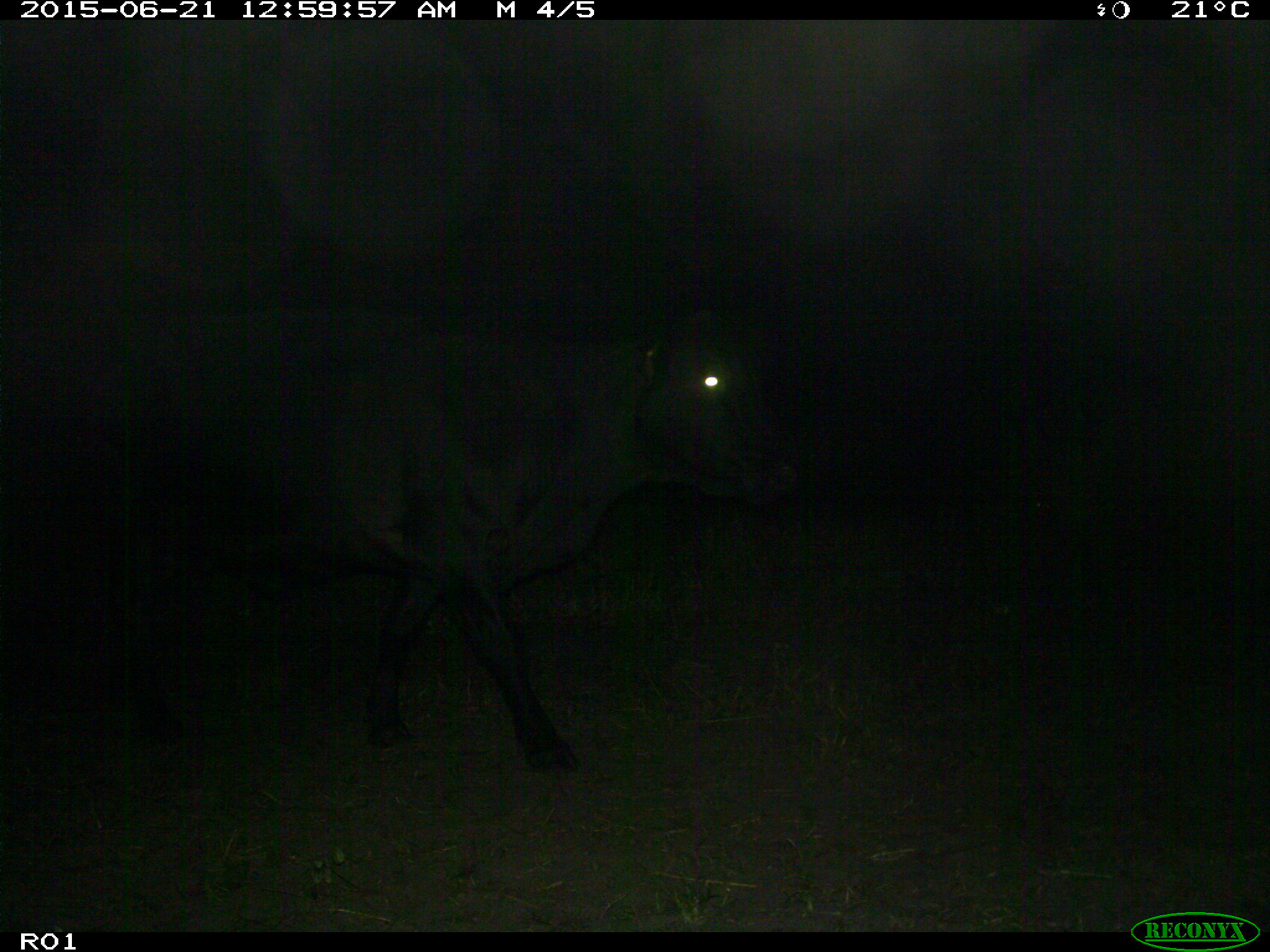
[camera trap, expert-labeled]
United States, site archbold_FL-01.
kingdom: Animalia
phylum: Chordata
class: Mammalia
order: Artiodactyla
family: Bovidae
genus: Bos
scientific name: Bos taurus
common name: domestic cow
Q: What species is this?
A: Bos taurus (domestic cow).